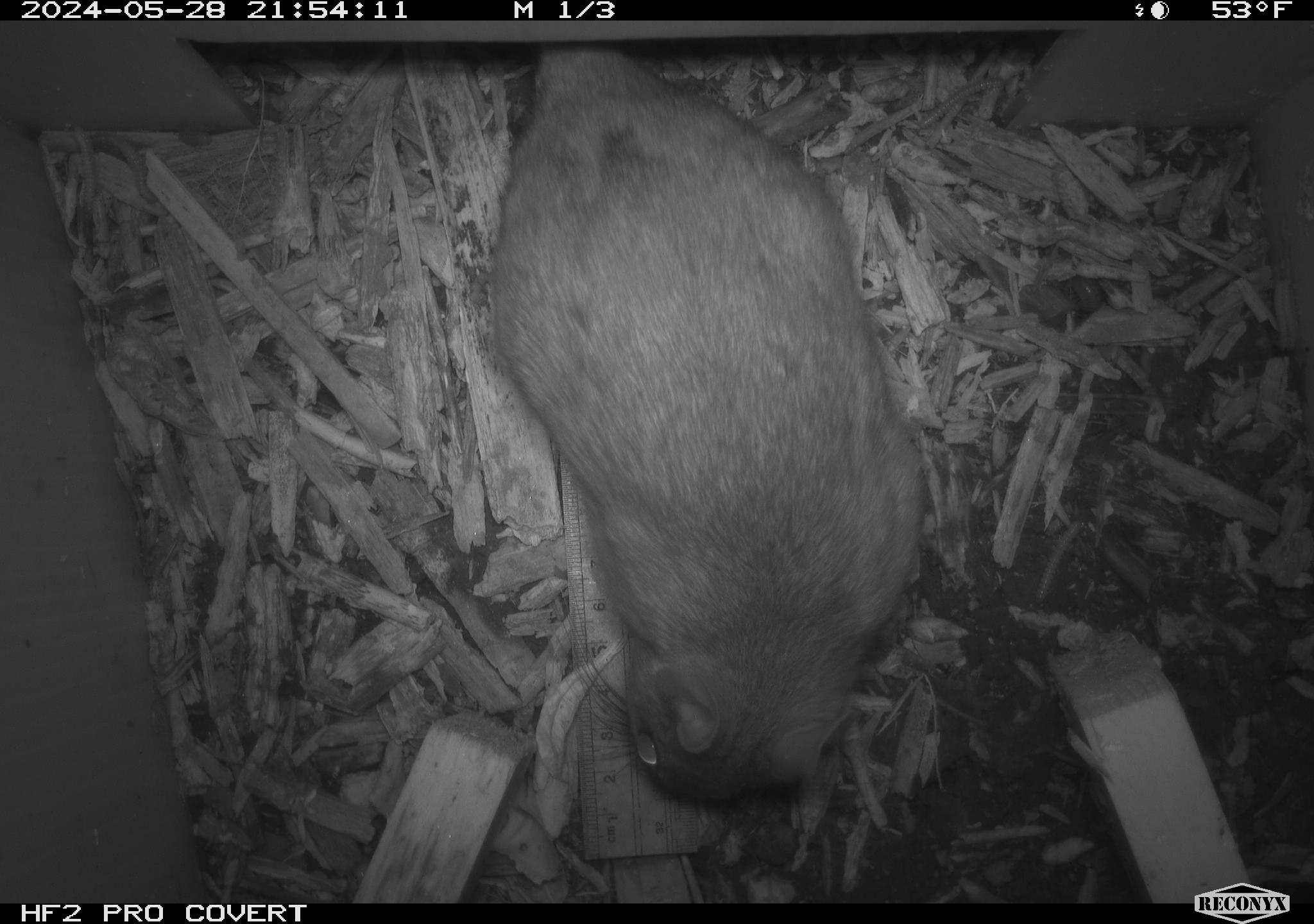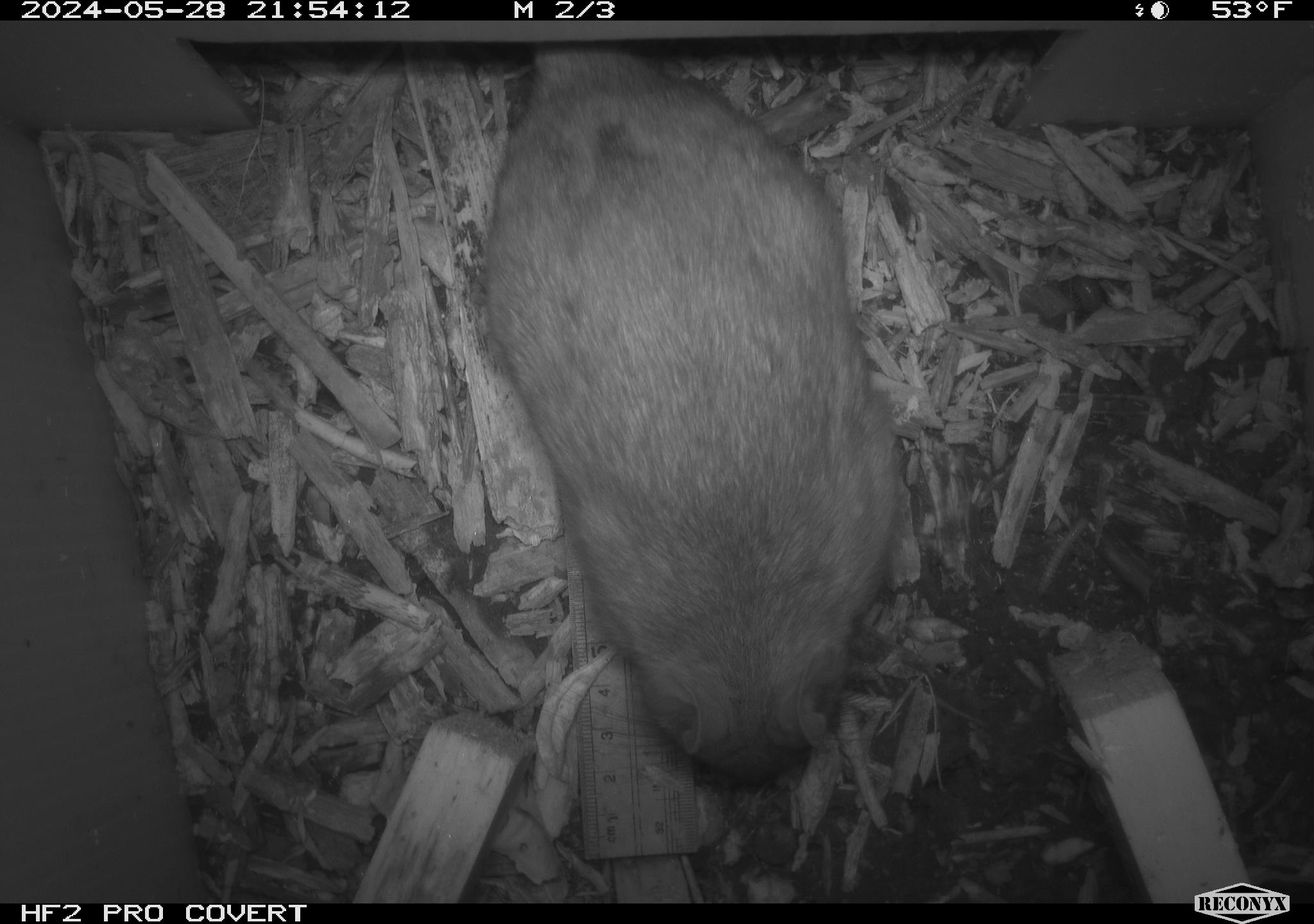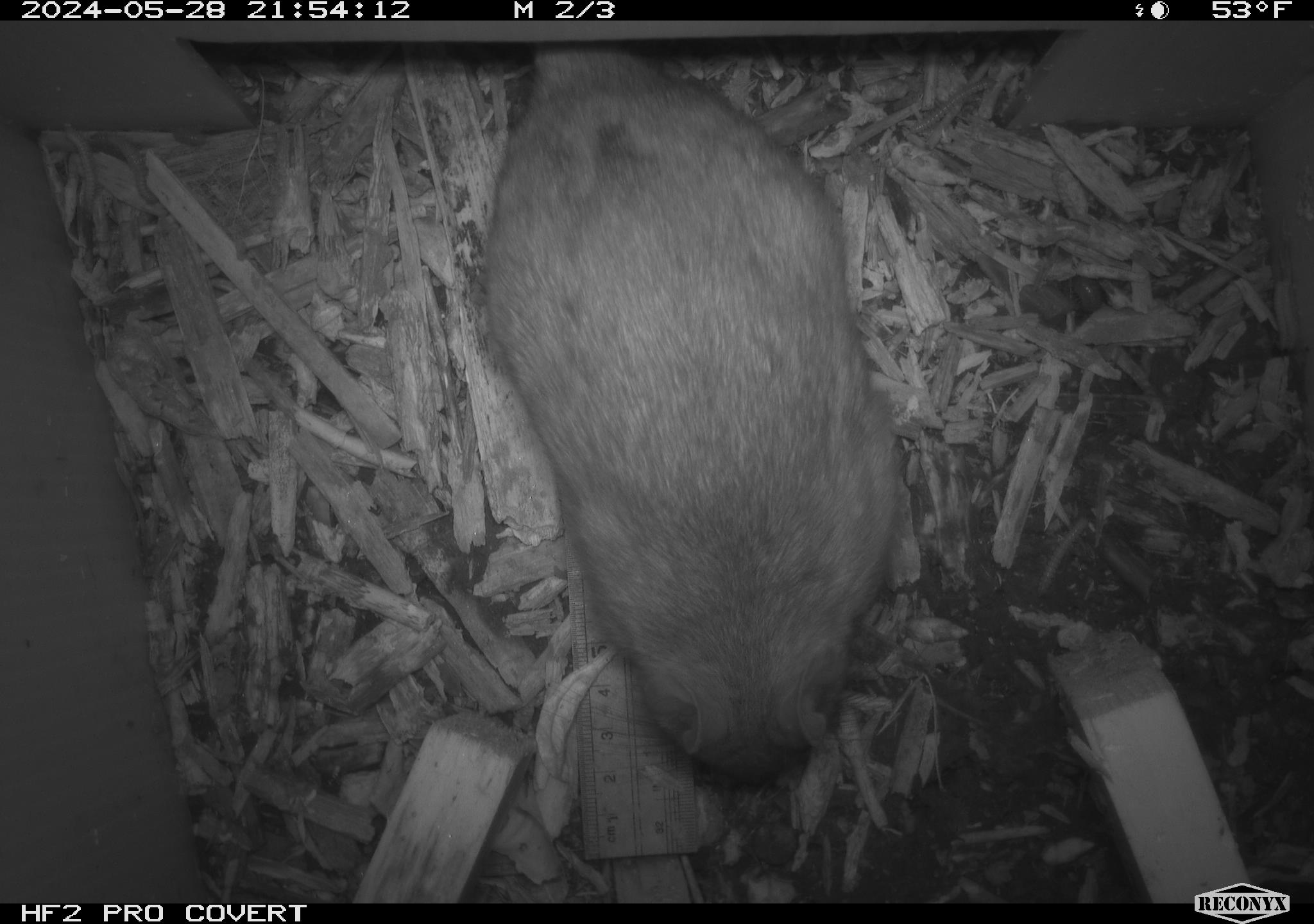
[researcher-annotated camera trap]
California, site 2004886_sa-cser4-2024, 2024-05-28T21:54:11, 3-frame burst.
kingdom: Animalia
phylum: Chordata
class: Mammalia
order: Rodentia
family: Muridae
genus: Rattus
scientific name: Rattus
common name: rat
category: rattus species